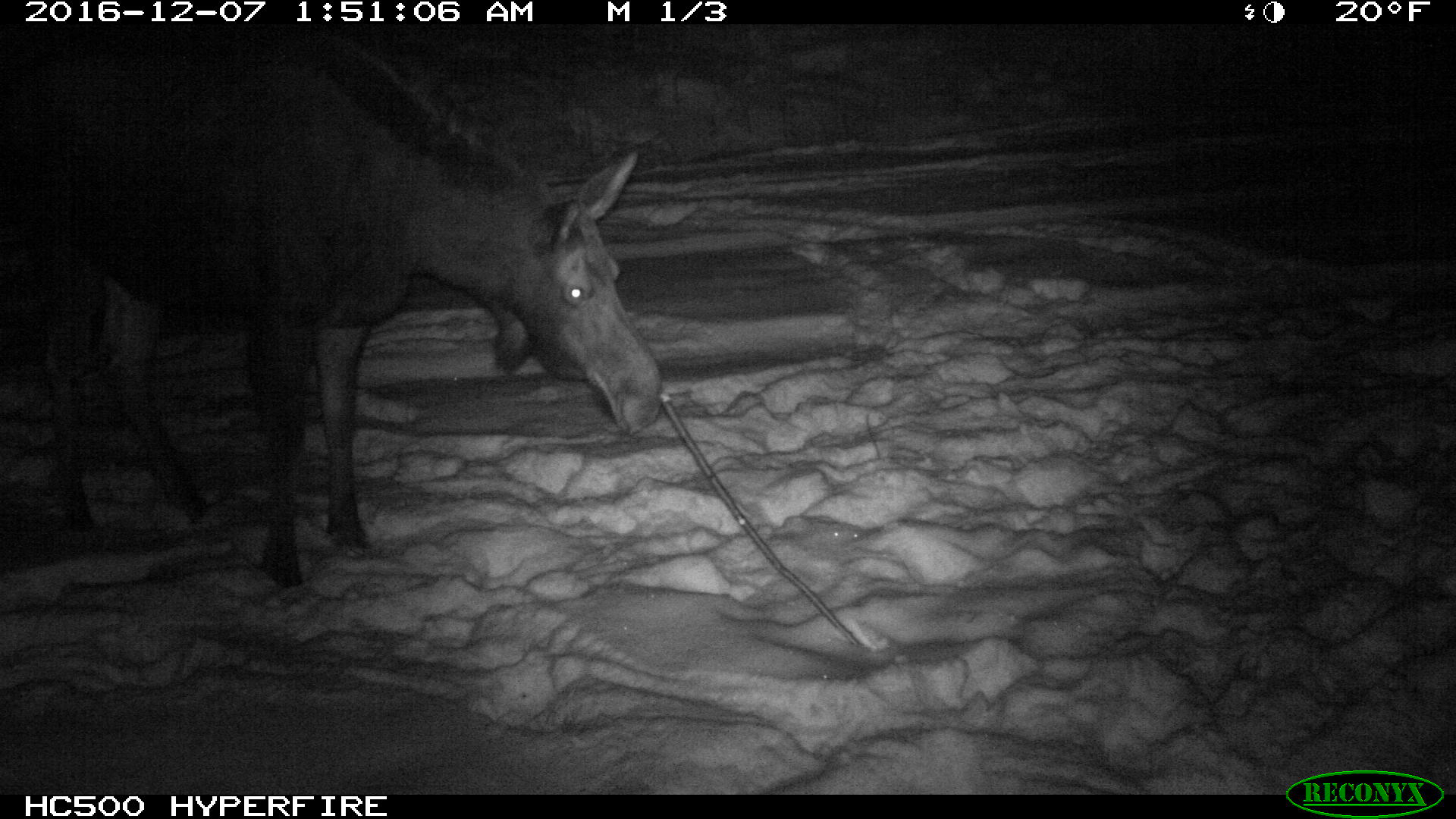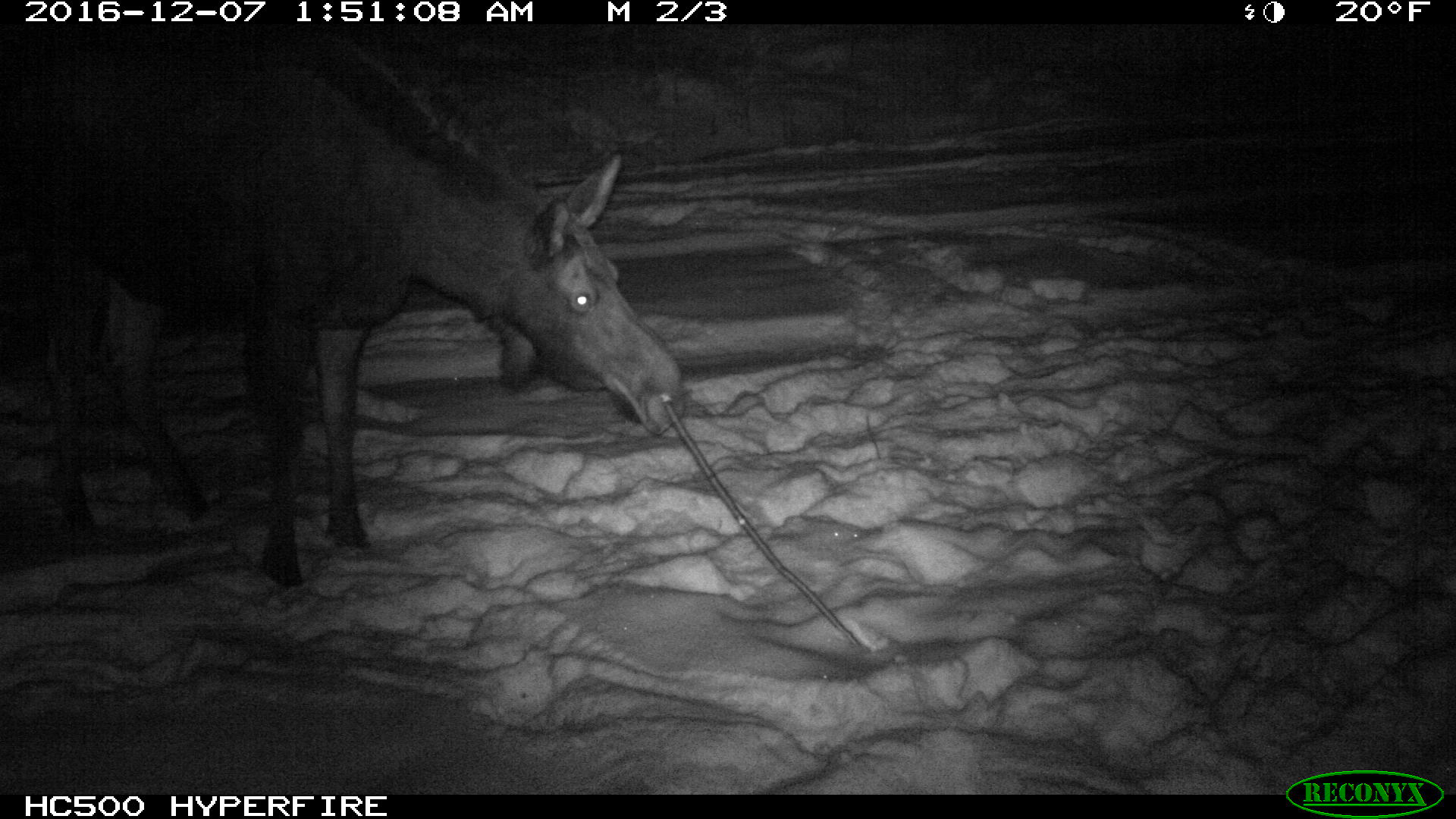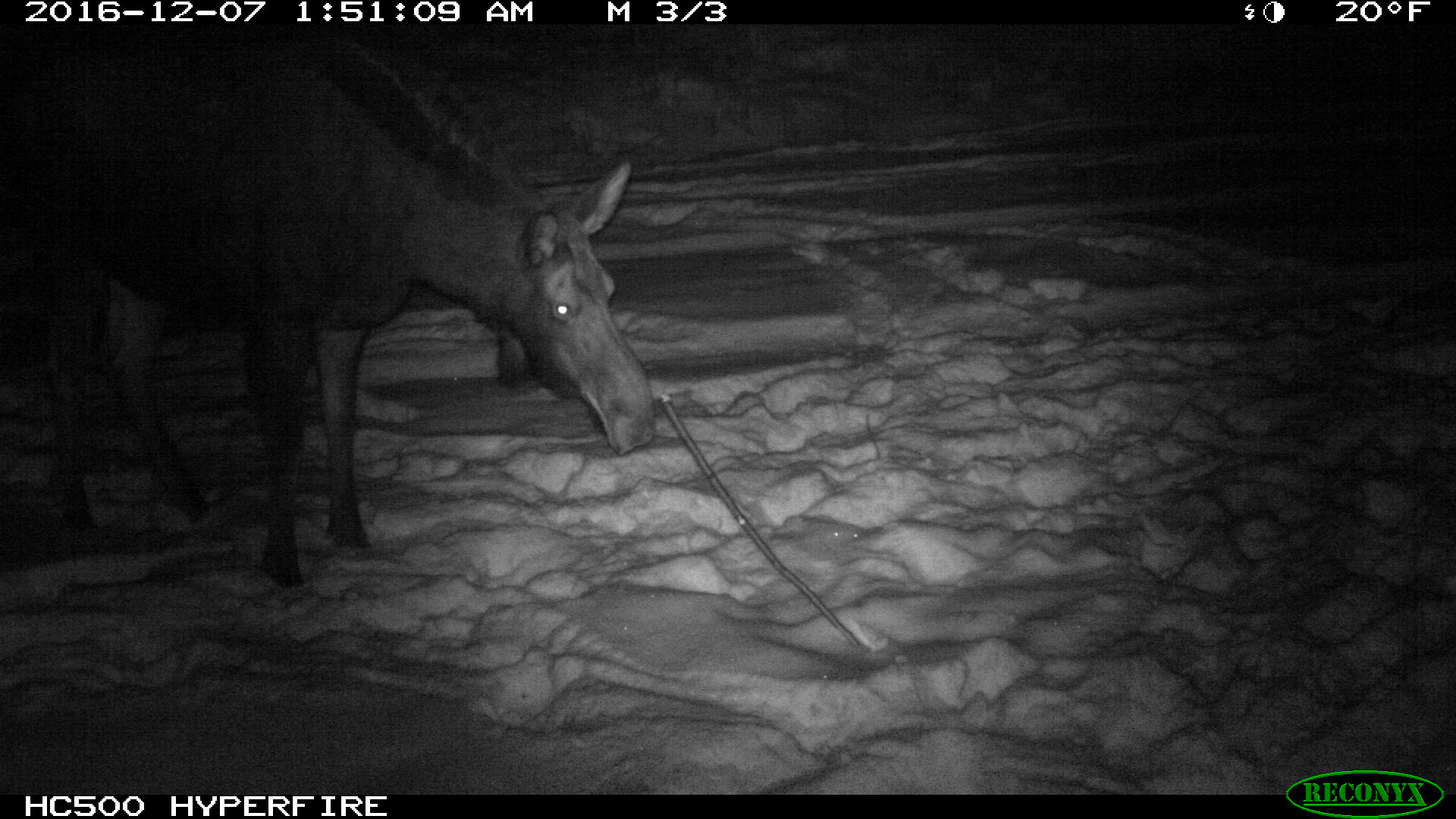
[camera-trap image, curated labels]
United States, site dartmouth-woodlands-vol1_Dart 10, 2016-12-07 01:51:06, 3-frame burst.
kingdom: Animalia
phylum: Chordata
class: Mammalia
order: Artiodactyla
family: Cervidae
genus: Alces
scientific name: Alces alces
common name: moose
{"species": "moose (Alces alces)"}